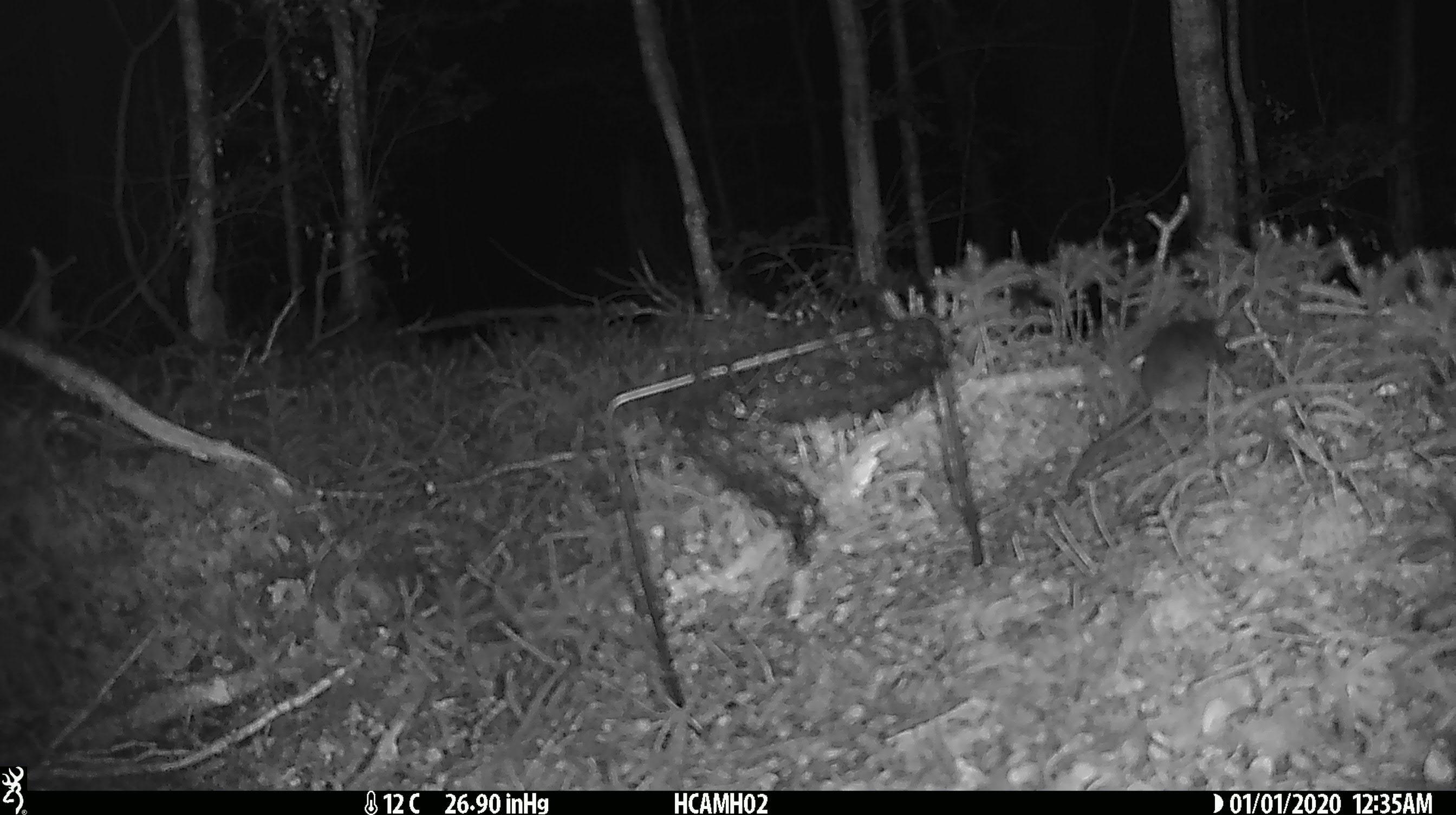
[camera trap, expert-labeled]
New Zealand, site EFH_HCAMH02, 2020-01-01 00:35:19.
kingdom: Animalia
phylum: Chordata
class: Mammalia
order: Rodentia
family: Muridae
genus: Mus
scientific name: Mus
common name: mouse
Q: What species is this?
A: Mouse (Mus).